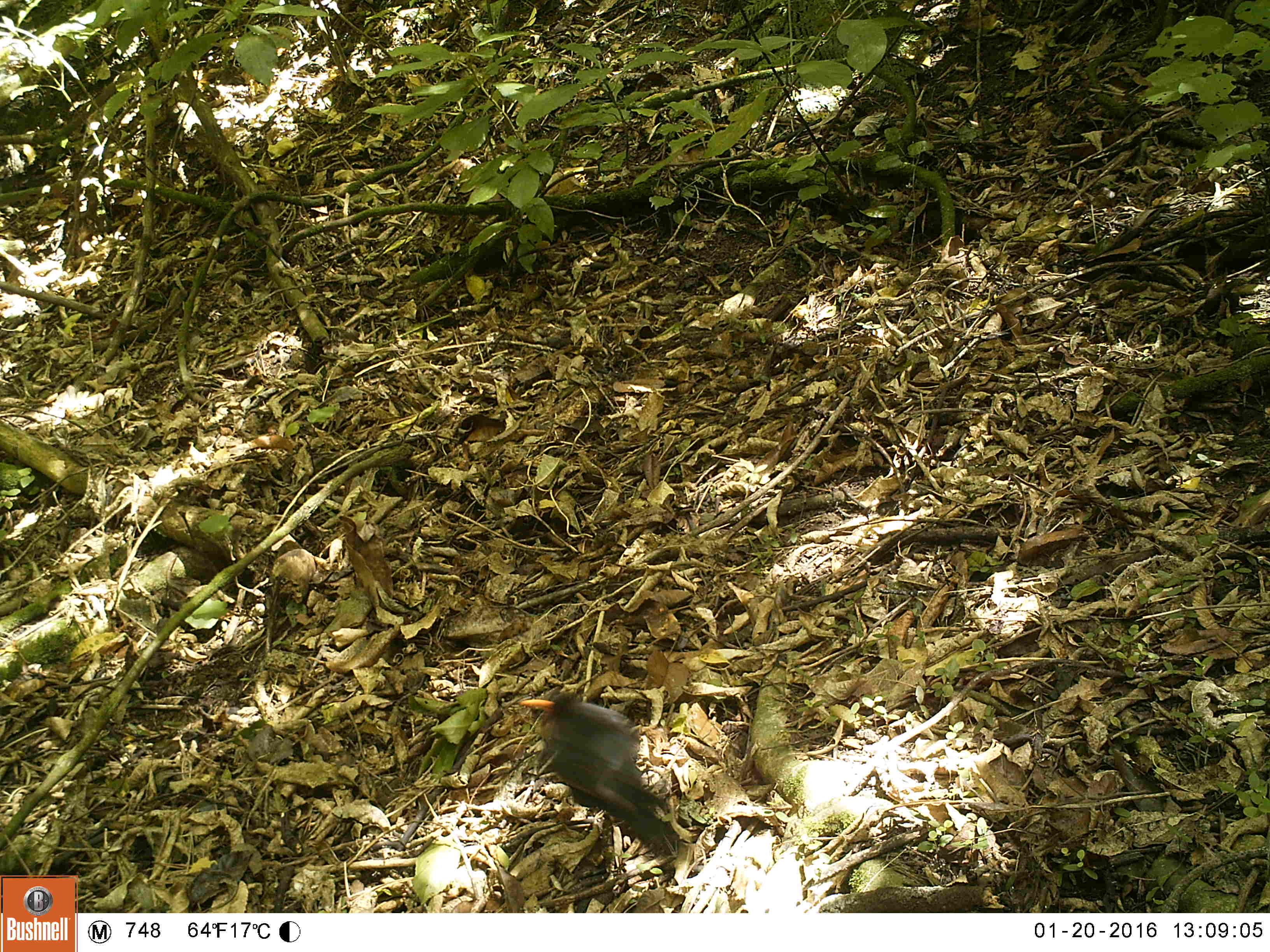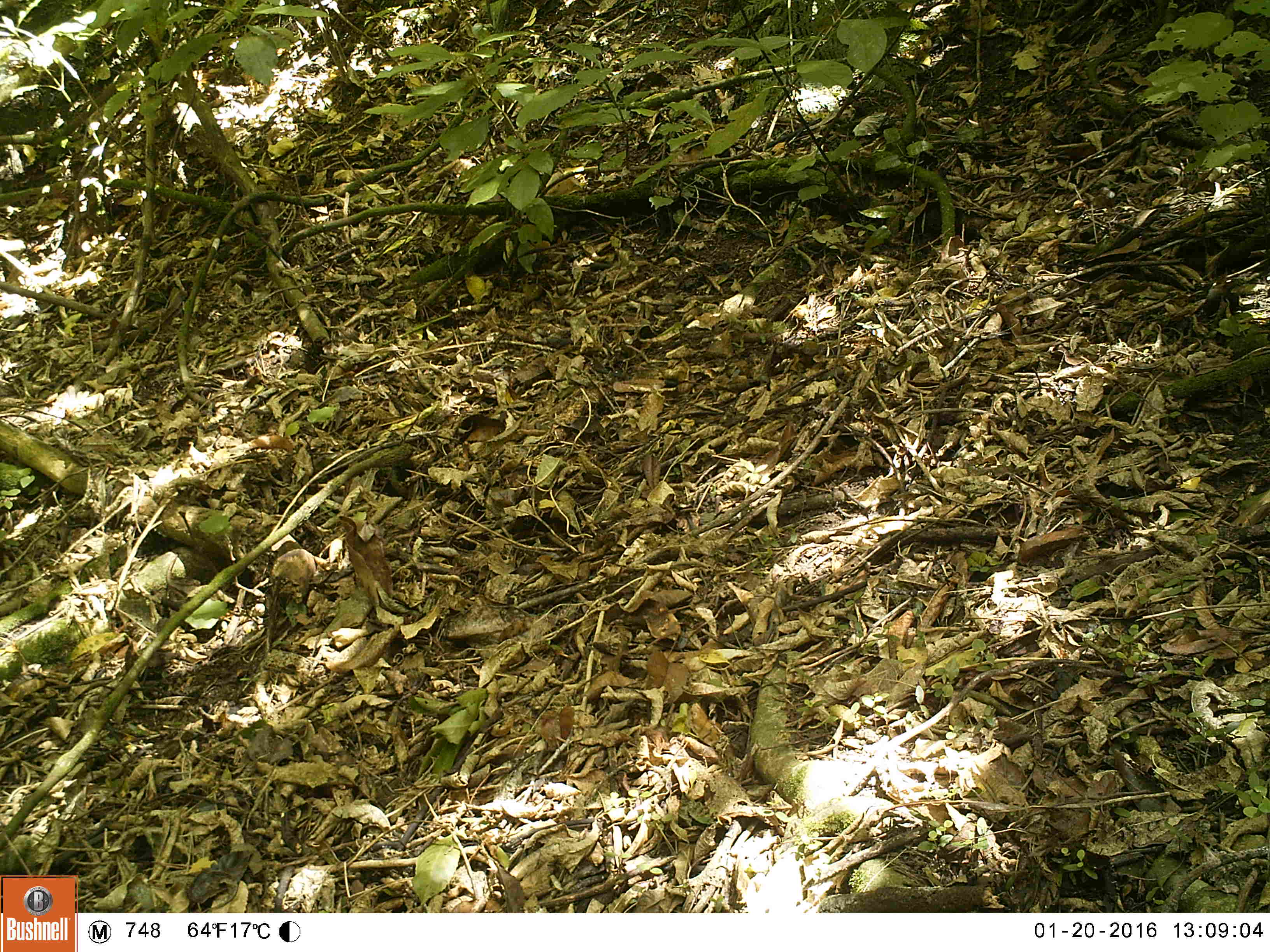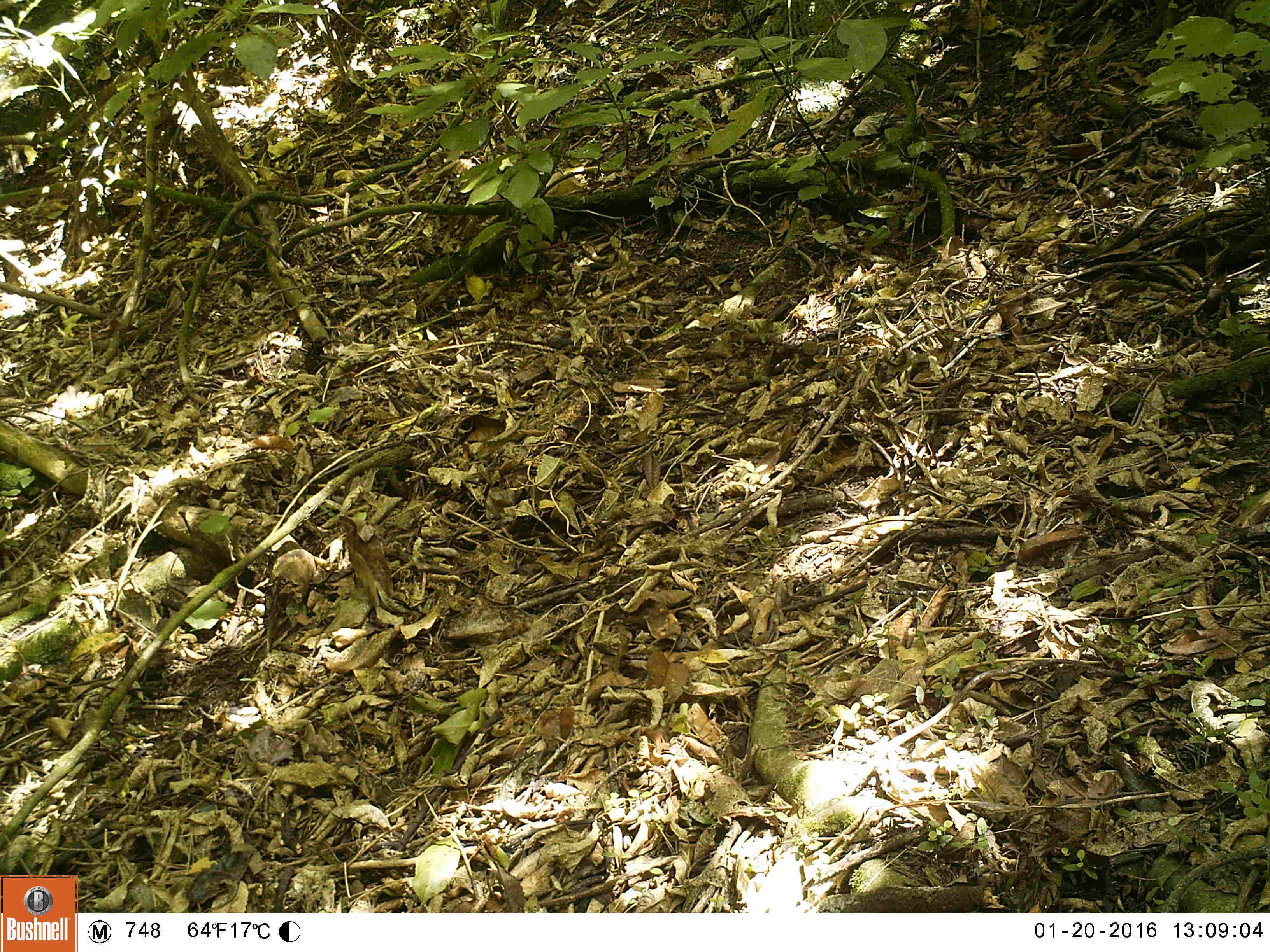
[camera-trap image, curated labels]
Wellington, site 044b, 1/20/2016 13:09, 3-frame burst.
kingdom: Animalia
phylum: Chordata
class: Aves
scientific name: Aves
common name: bird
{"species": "bird (Aves)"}